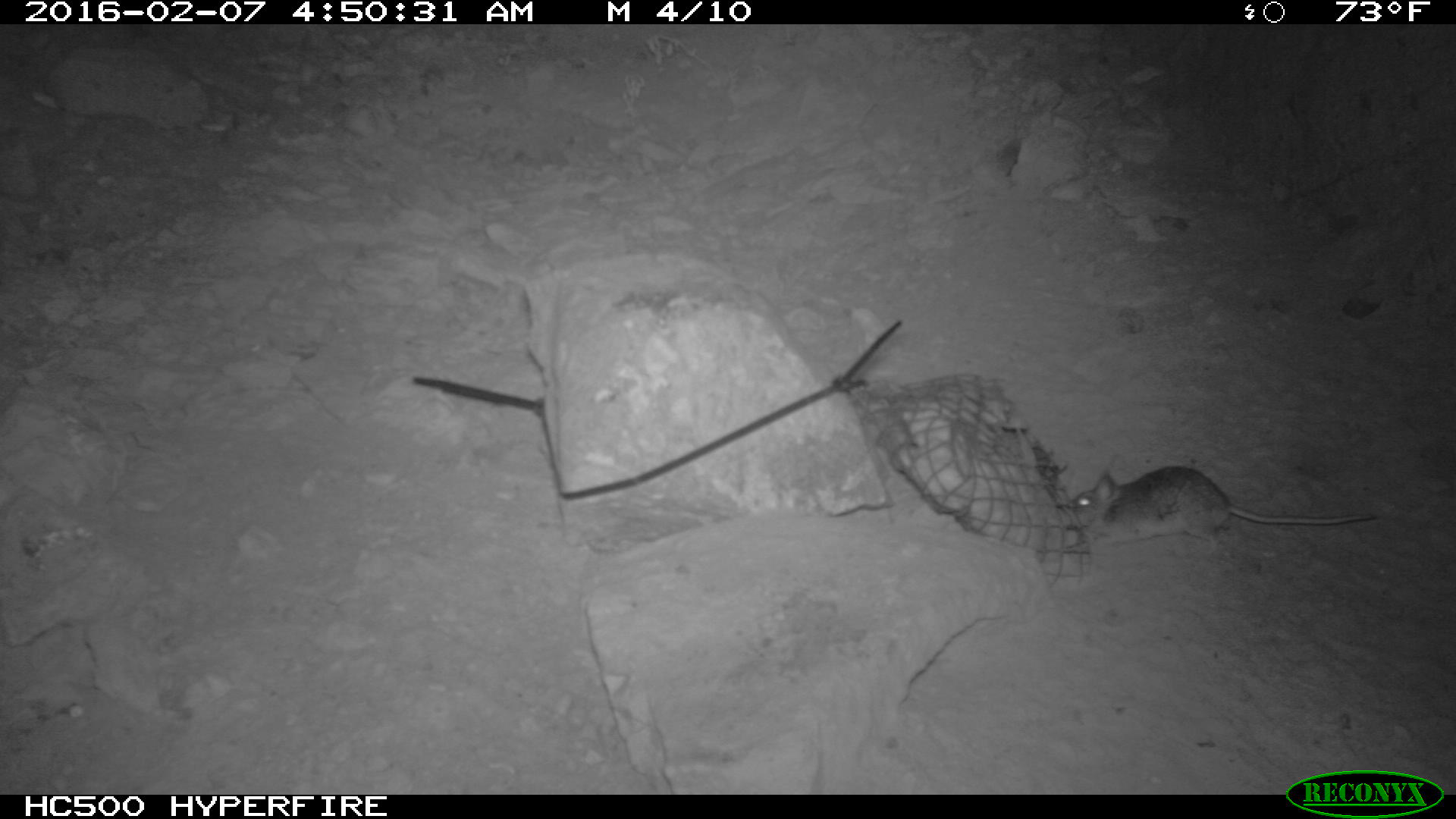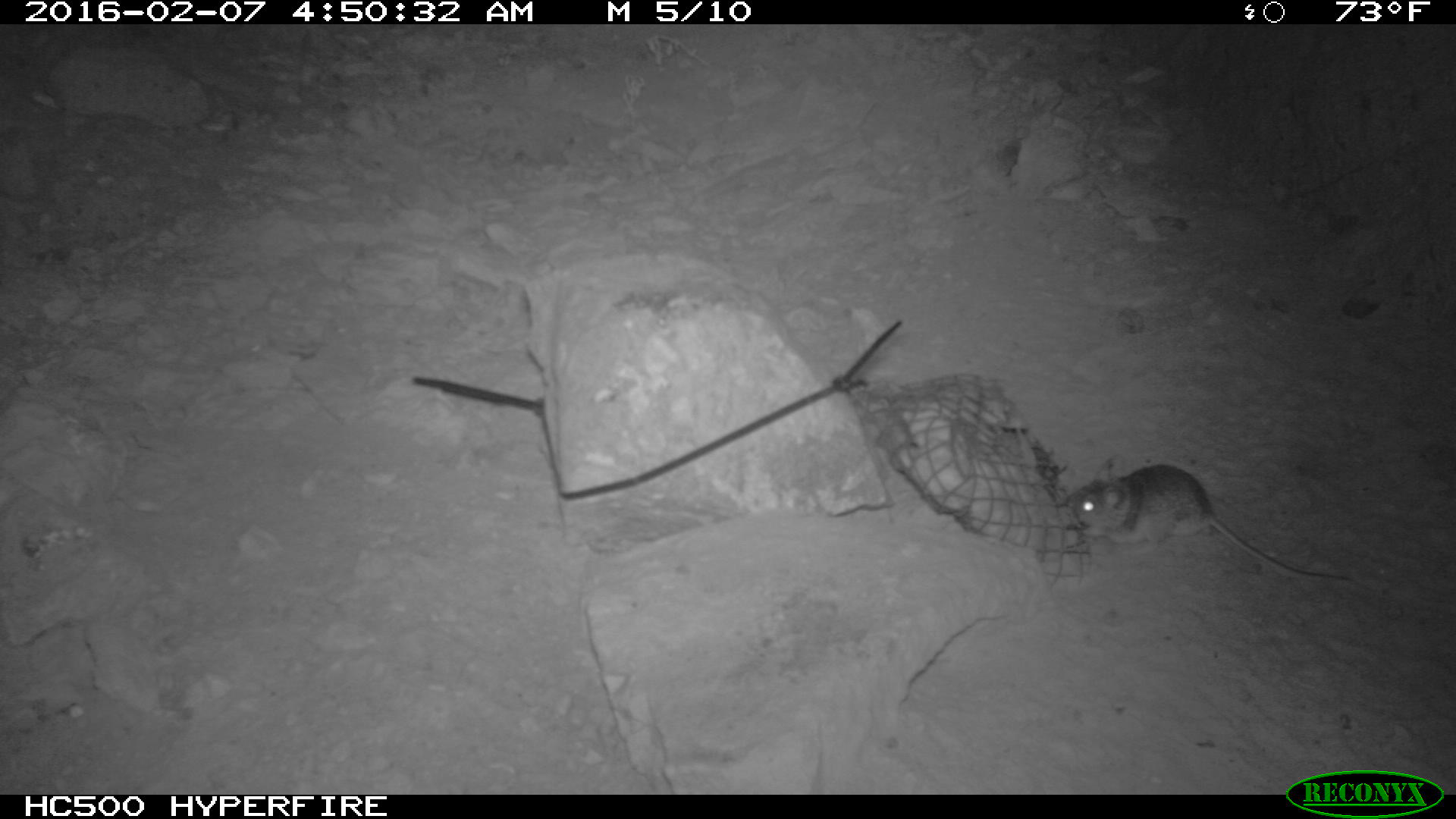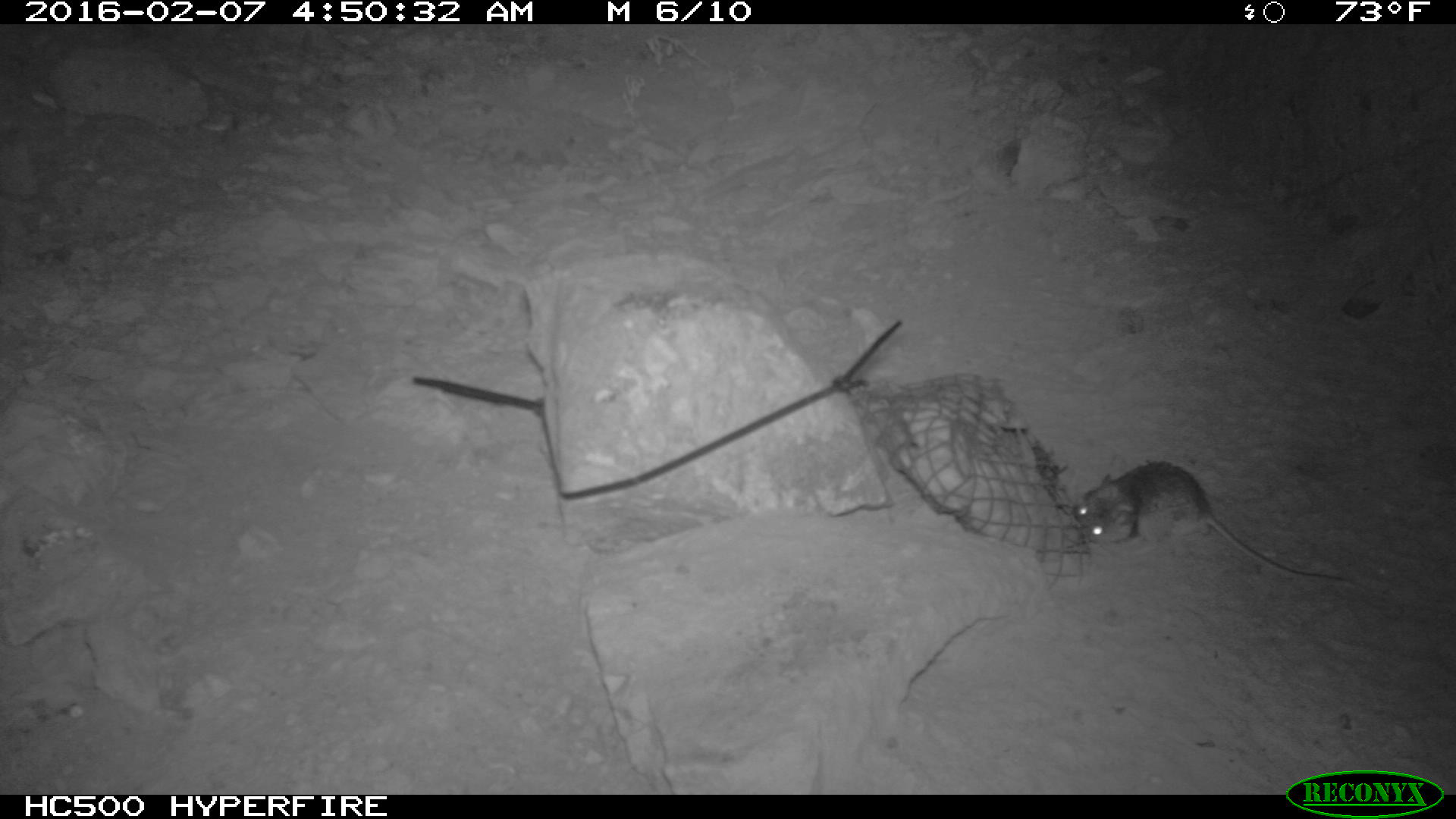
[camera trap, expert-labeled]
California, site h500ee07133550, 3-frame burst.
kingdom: Animalia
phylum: Chordata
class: Mammalia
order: Rodentia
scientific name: Rodentia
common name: rodent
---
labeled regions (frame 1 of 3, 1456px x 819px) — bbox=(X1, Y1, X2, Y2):
rodent: bbox=(1071, 466, 1378, 541)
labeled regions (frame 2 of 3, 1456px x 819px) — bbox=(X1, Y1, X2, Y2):
rodent: bbox=(1065, 454, 1354, 587)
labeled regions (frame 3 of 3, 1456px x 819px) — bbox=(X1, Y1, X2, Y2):
rodent: bbox=(1069, 460, 1350, 584)